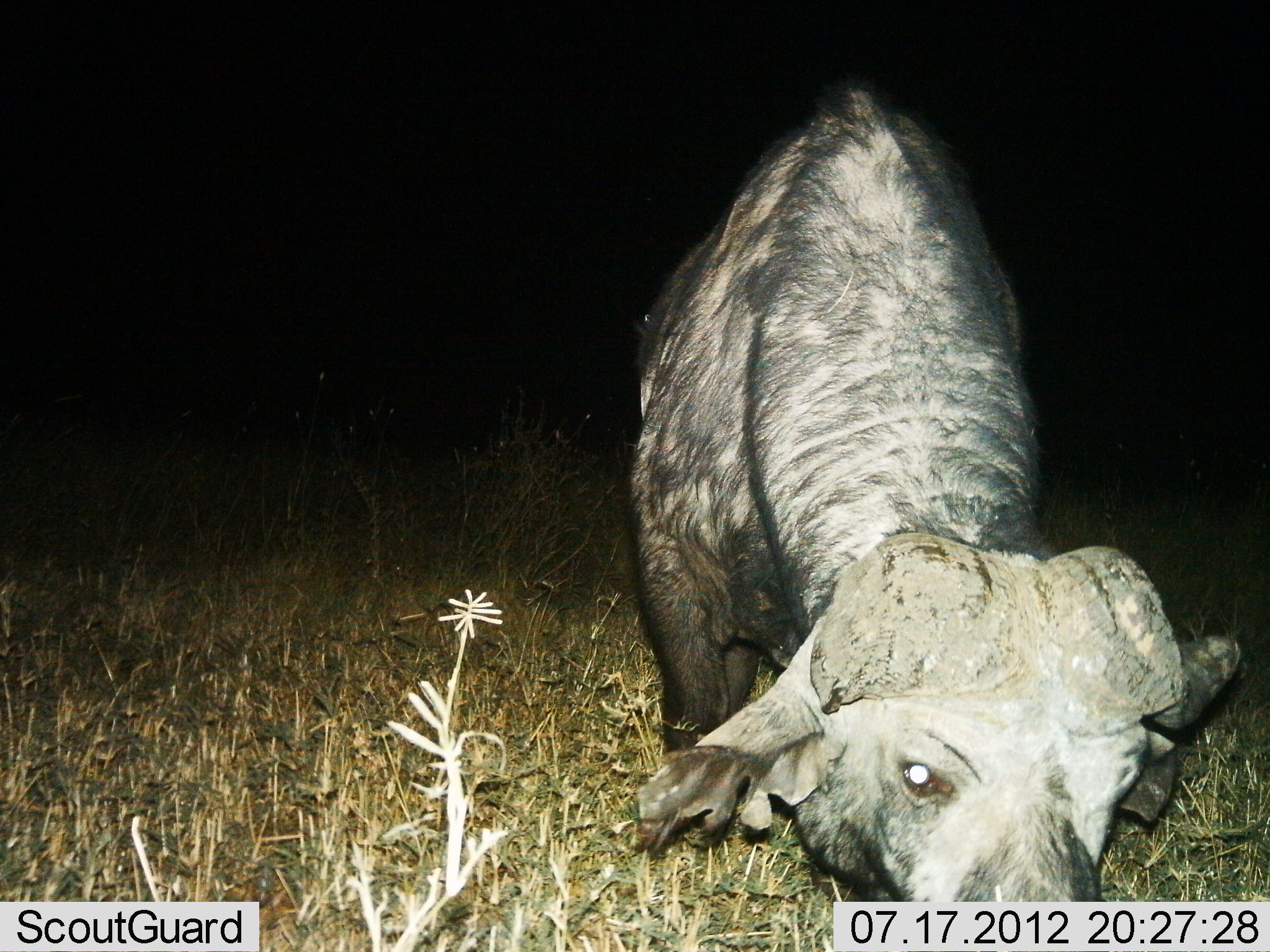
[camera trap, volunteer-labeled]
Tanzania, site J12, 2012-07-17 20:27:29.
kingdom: Animalia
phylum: Chordata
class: Mammalia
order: Artiodactyla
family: Bovidae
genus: Syncerus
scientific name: Syncerus caffer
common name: cape buffalo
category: buffalo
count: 1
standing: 50%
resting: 0%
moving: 0%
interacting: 0%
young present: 20%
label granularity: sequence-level